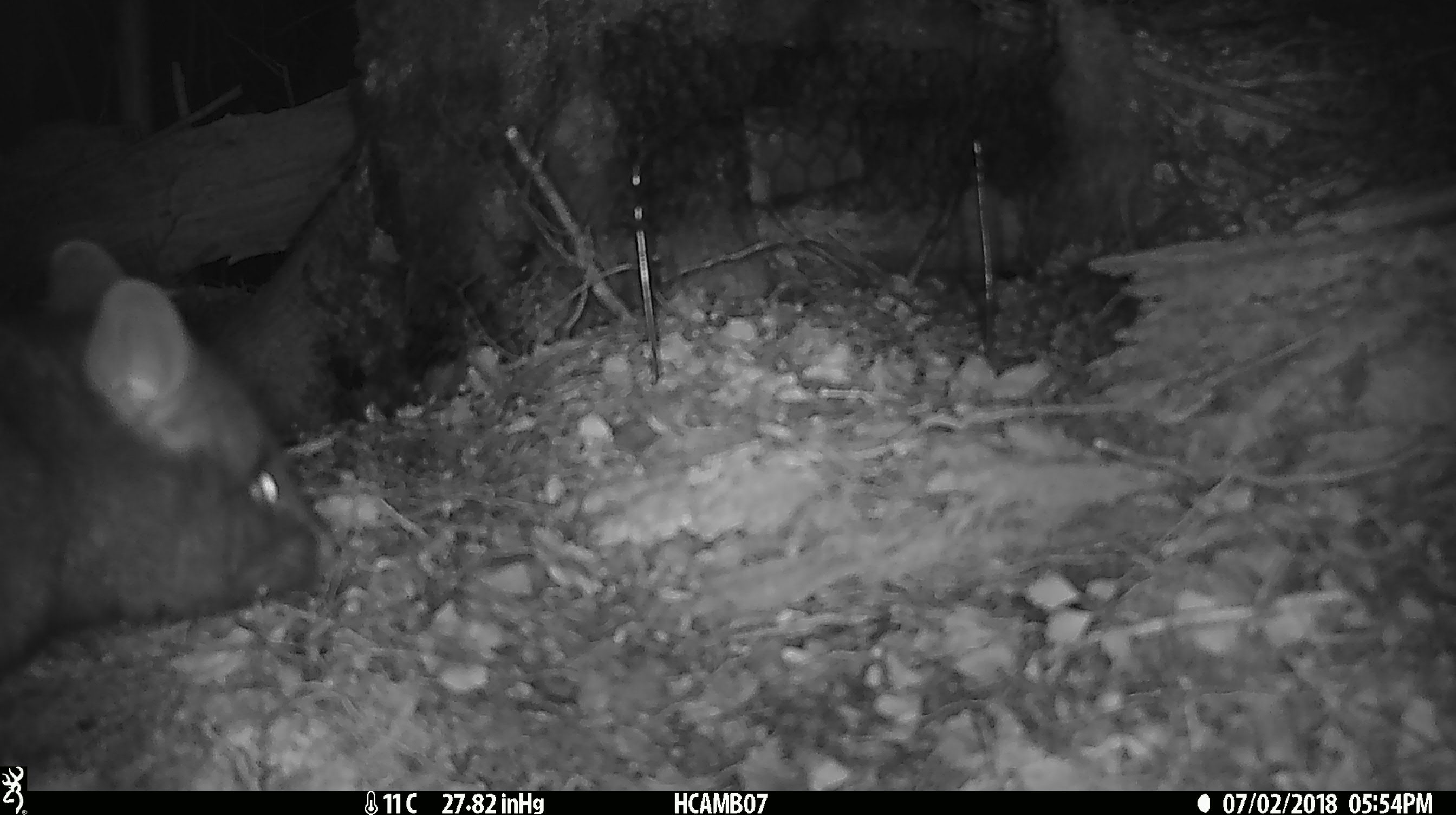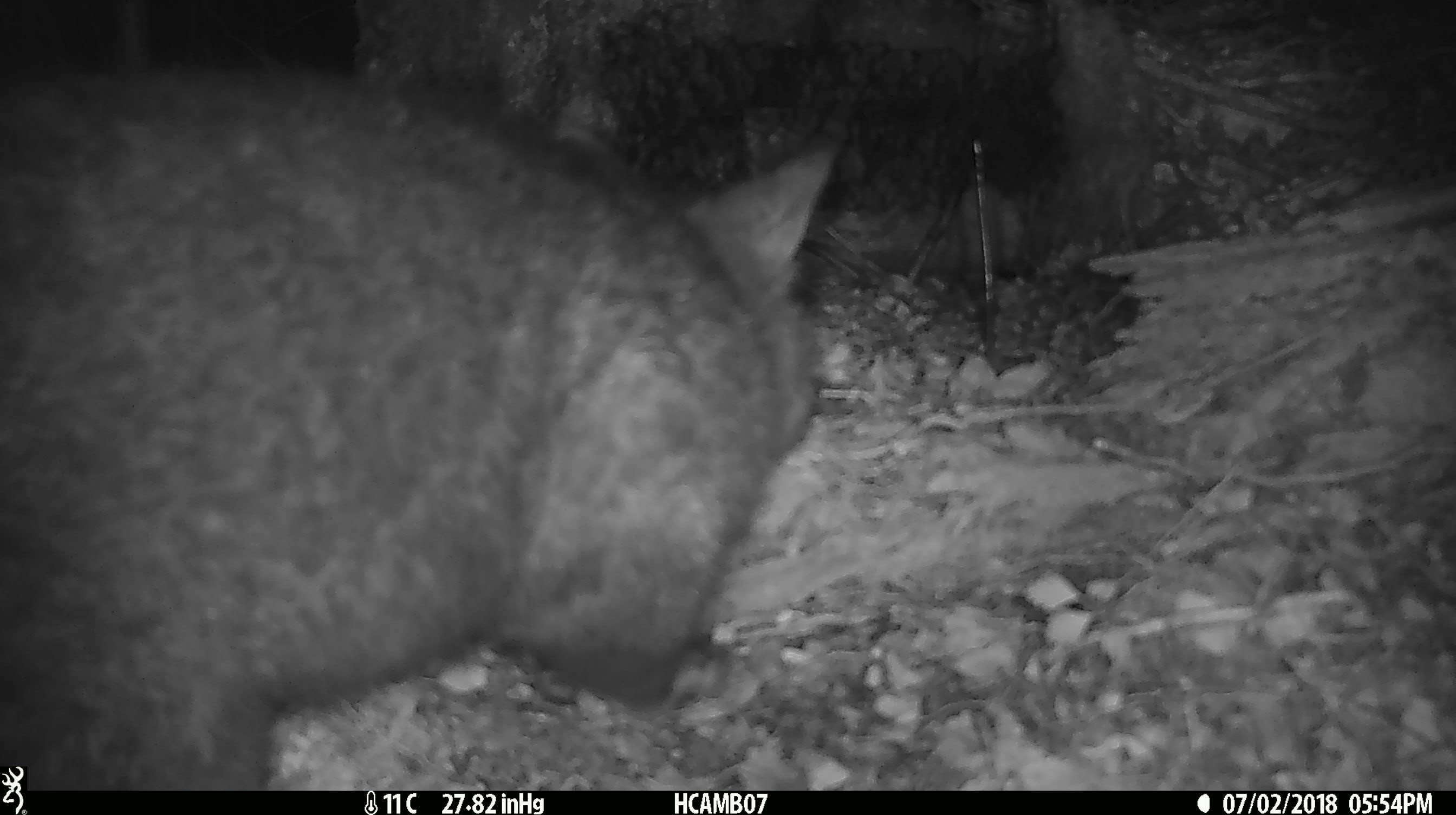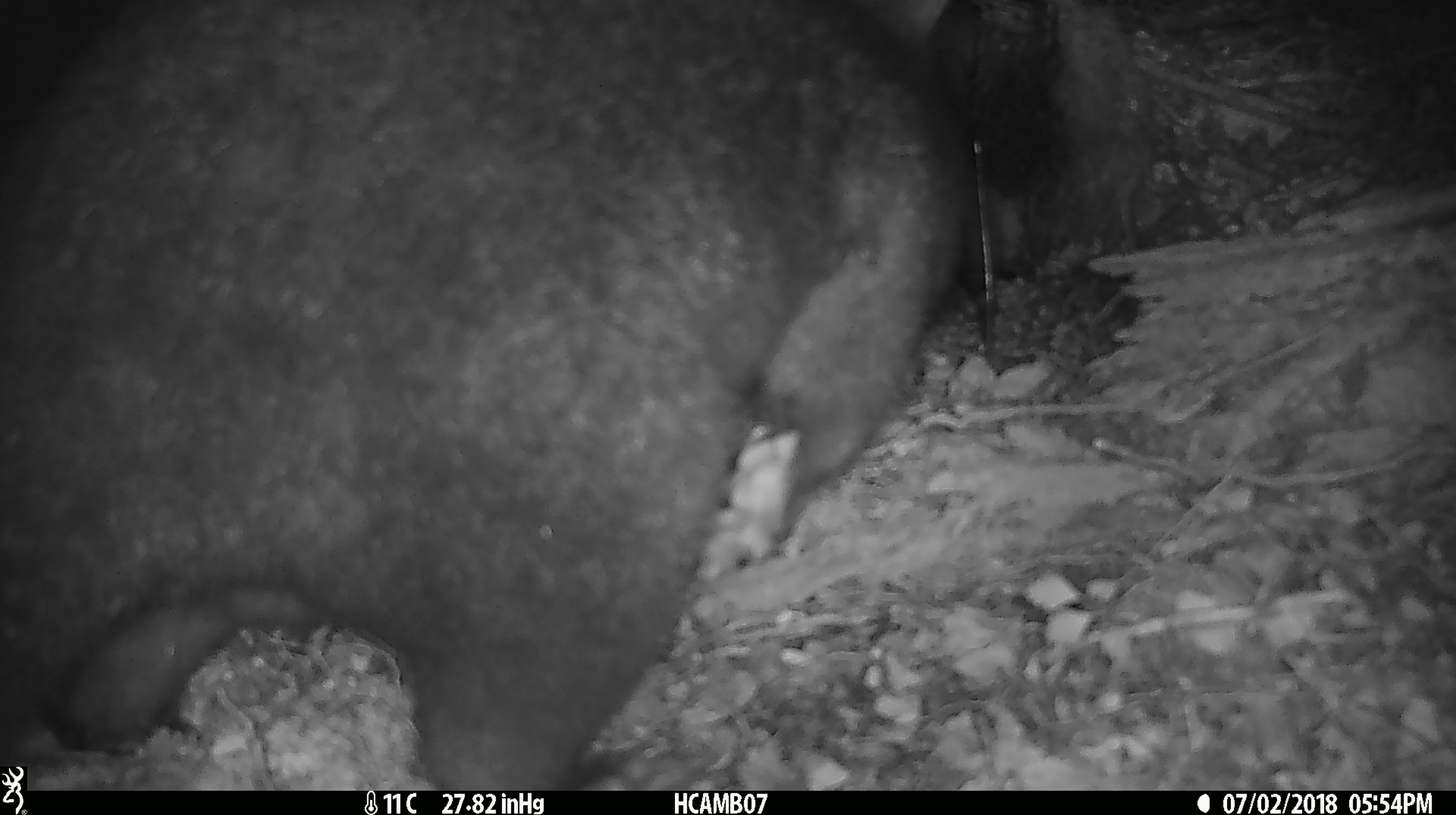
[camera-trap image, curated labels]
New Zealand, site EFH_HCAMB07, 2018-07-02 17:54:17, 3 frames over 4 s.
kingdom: Animalia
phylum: Chordata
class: Mammalia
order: Diprotodontia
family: Phalangeridae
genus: Trichosurus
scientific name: Trichosurus vulpecula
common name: common brushtail possum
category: possum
Possum (common brushtail possum) (Trichosurus vulpecula).